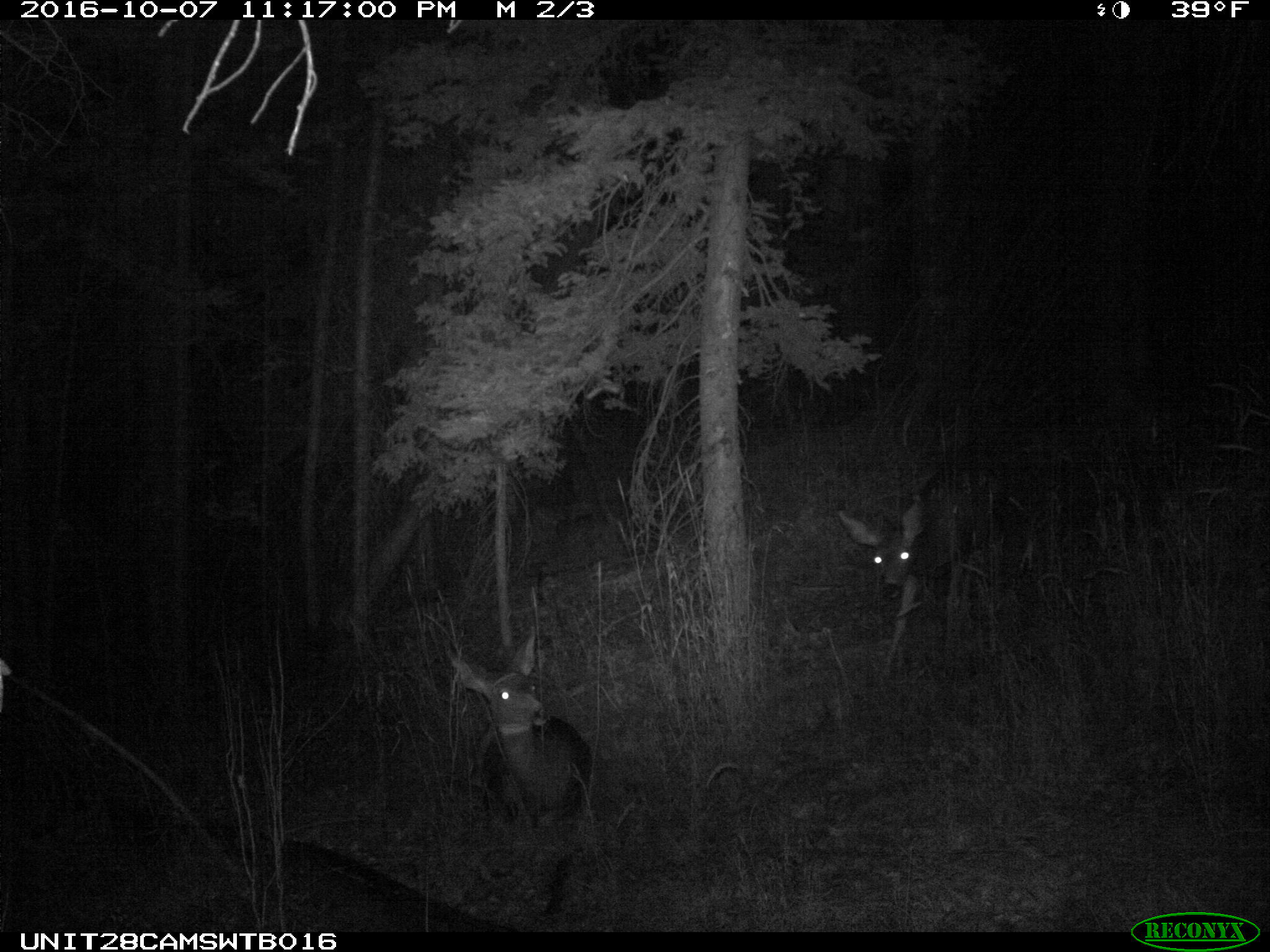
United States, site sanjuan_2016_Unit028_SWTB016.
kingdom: Animalia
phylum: Chordata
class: Mammalia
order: Artiodactyla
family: Cervidae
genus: Odocoileus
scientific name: Odocoileus hemionus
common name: mule deer